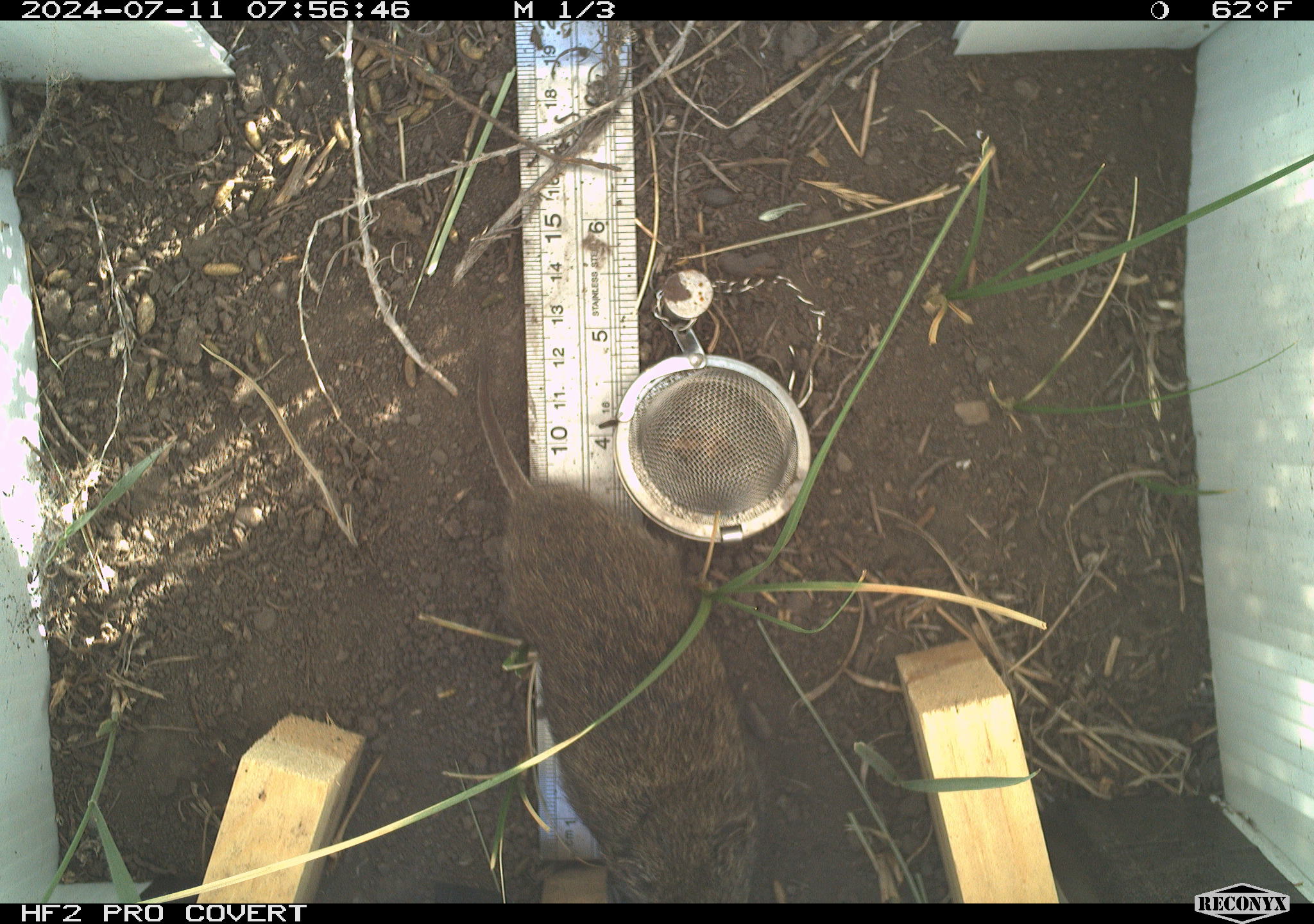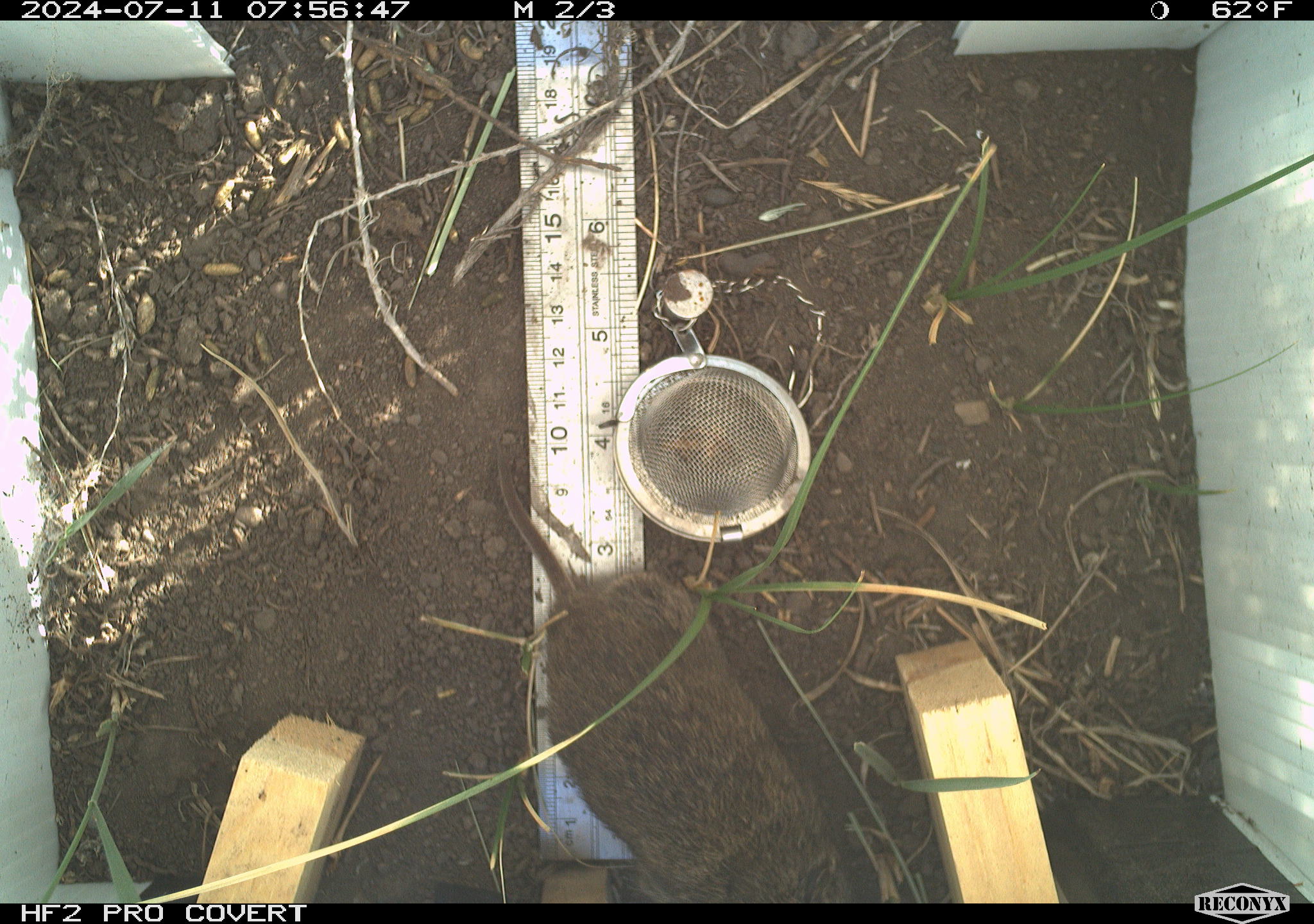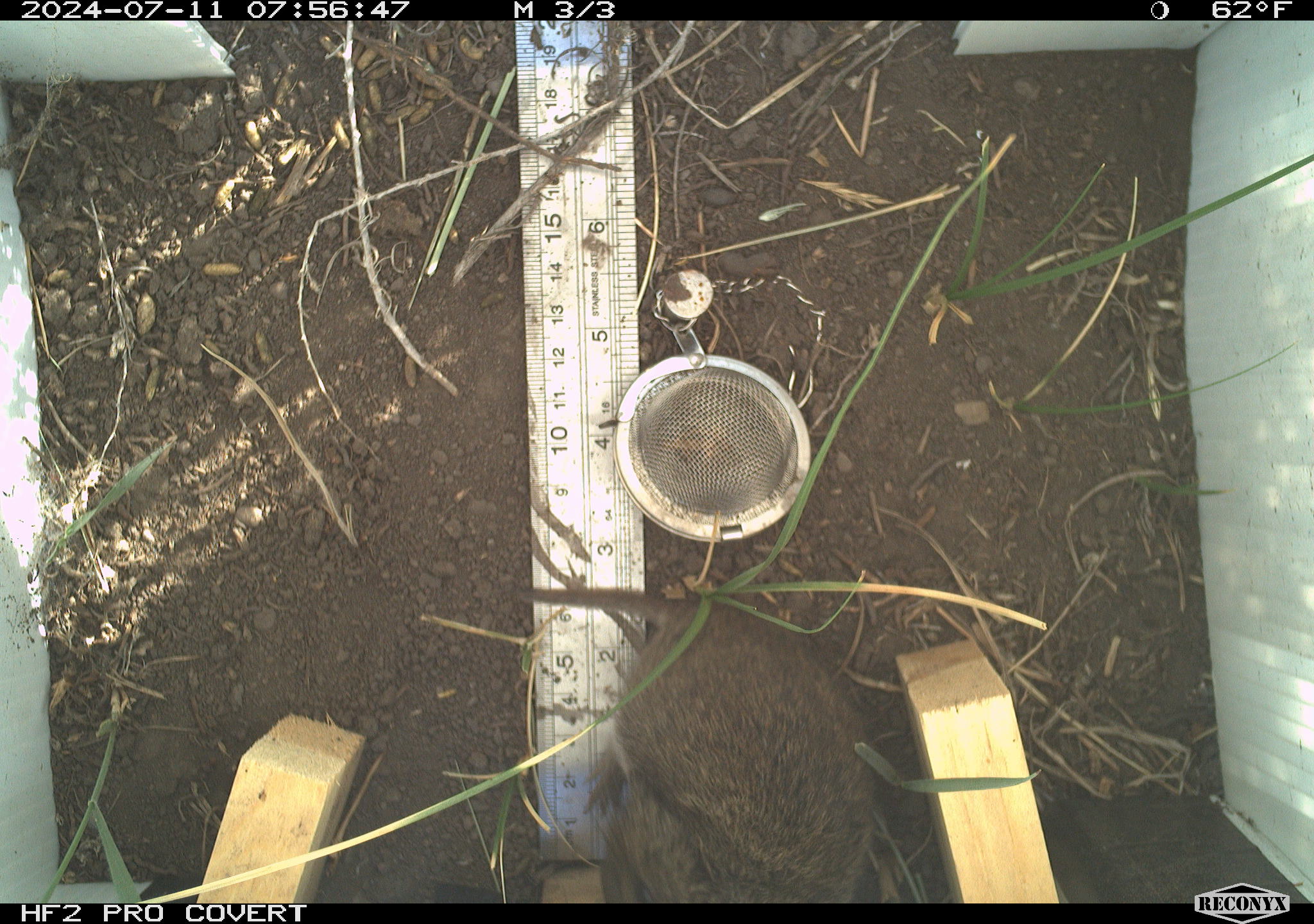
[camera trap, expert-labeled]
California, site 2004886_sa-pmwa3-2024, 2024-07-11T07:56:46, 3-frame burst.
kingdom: Animalia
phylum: Chordata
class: Mammalia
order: Rodentia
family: Cricetidae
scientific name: Arvicolinae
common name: voles, lemmings, and muskrats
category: arvicolinae subfamily